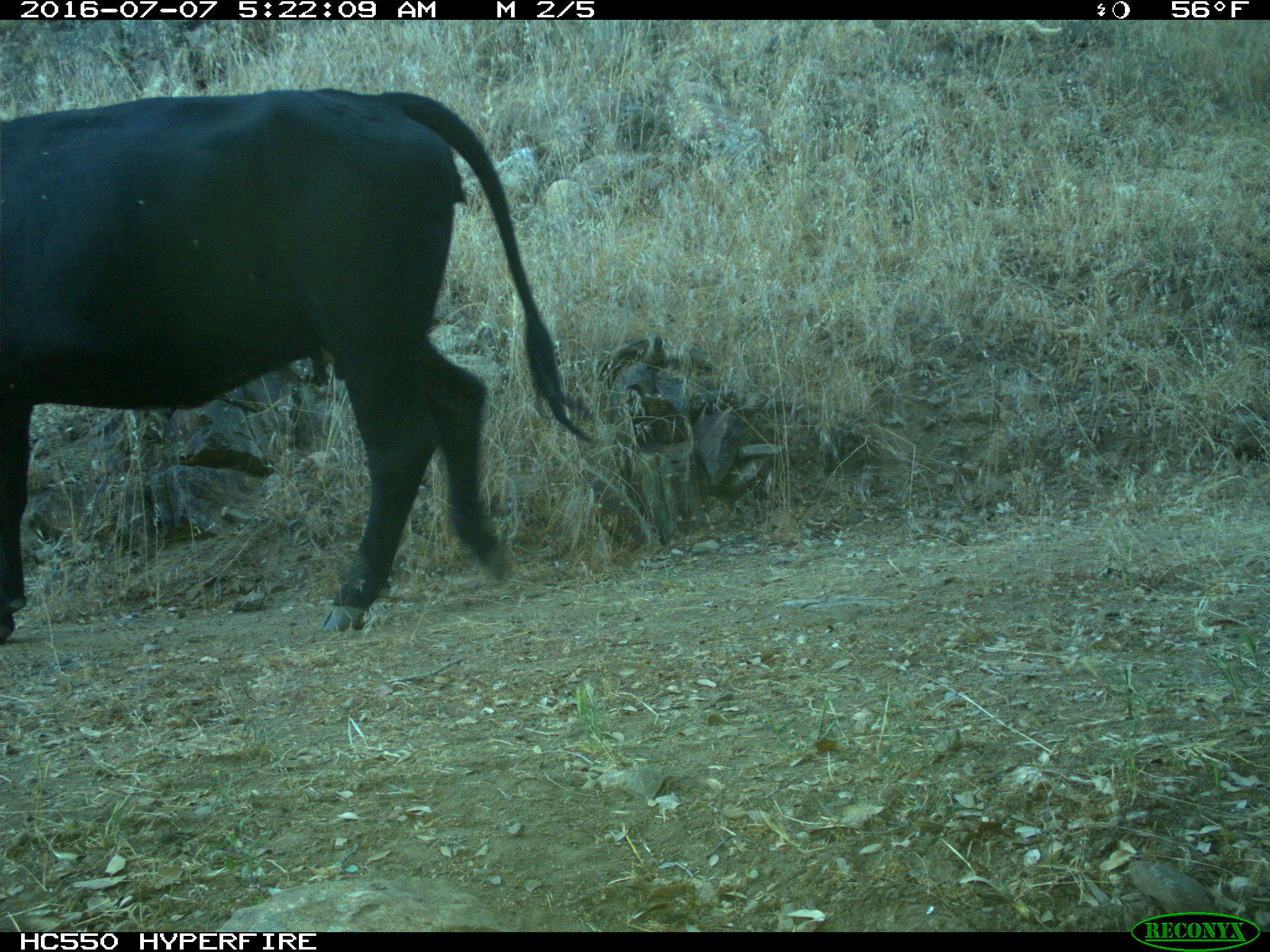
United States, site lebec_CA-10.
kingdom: Animalia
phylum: Chordata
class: Mammalia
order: Artiodactyla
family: Bovidae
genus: Bos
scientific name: Bos taurus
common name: domestic cow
Bos taurus (domestic cow).